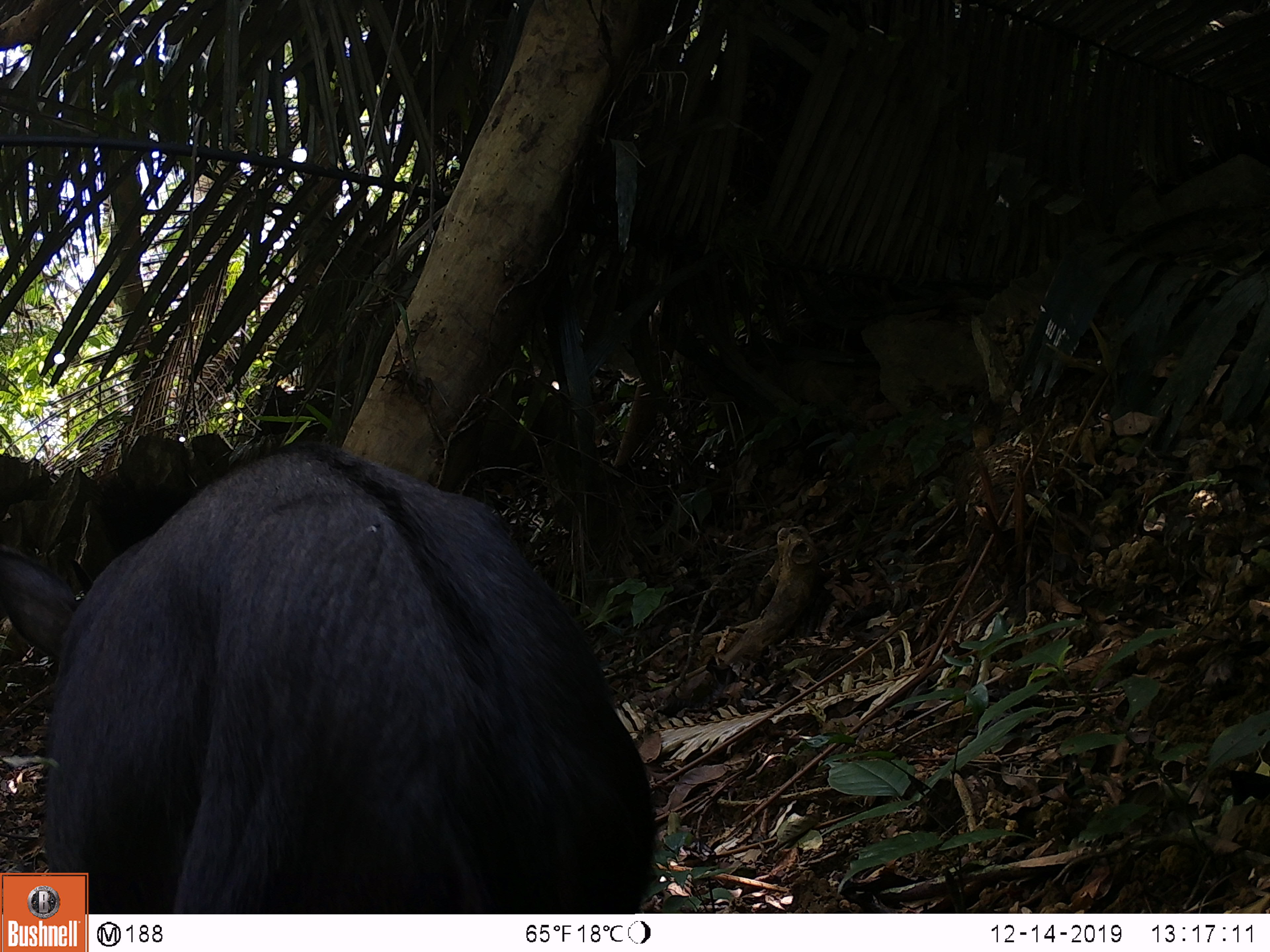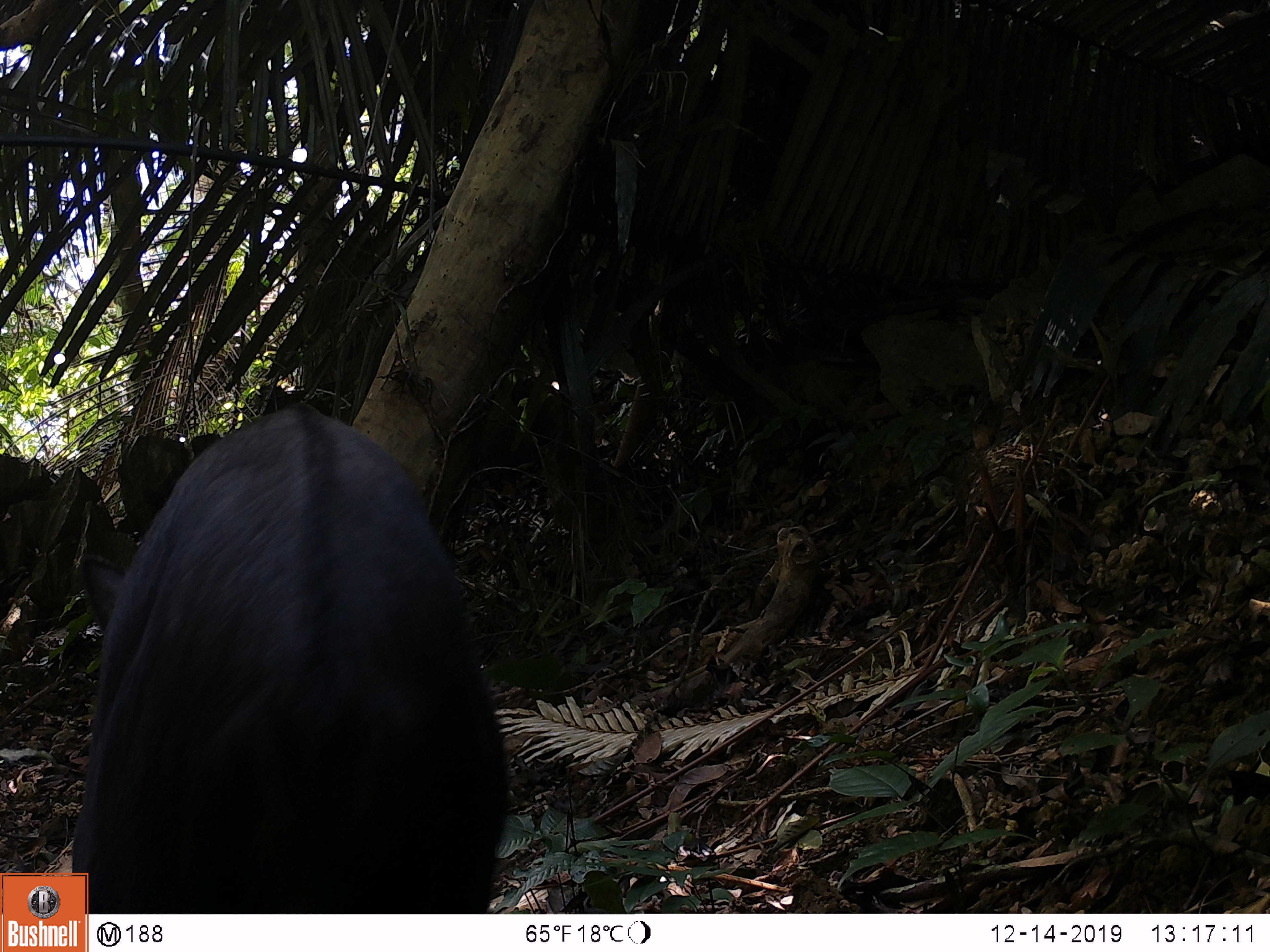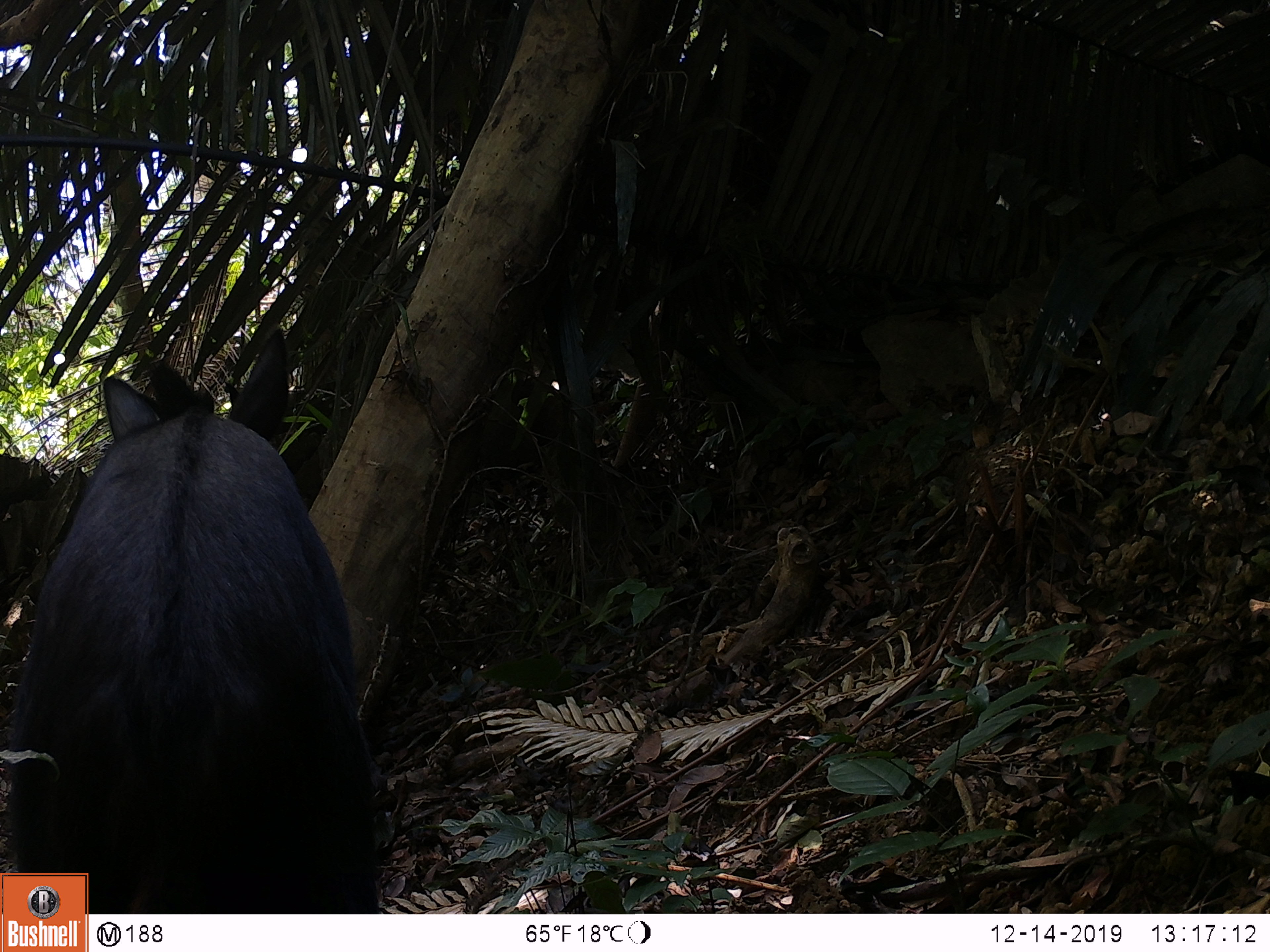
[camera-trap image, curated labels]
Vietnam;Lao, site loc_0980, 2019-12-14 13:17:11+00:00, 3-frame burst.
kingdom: Animalia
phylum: Chordata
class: Mammalia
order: Artiodactyla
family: Bovidae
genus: Capricornis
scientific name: Capricornis sumatraensis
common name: chinese serow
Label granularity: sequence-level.